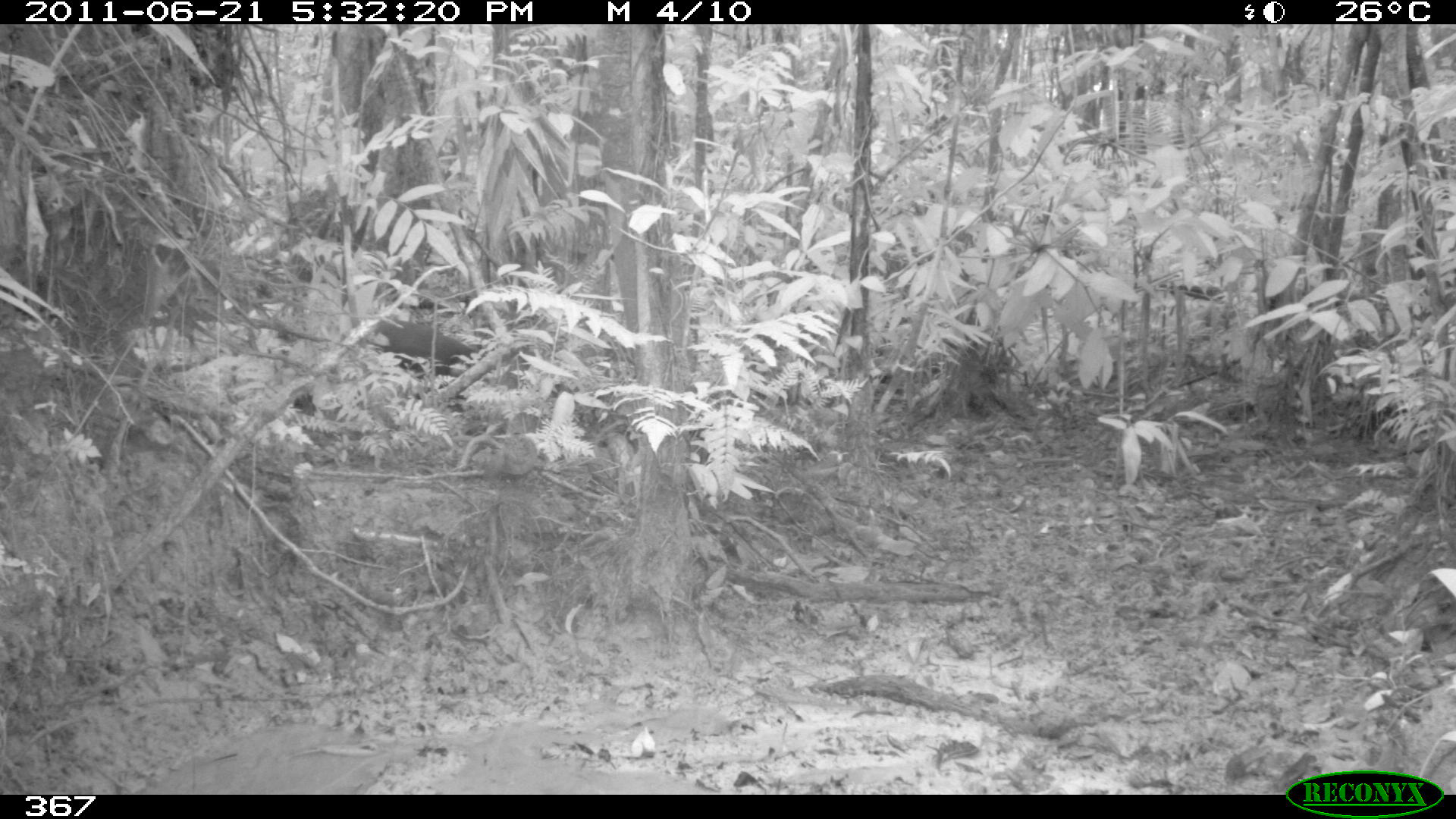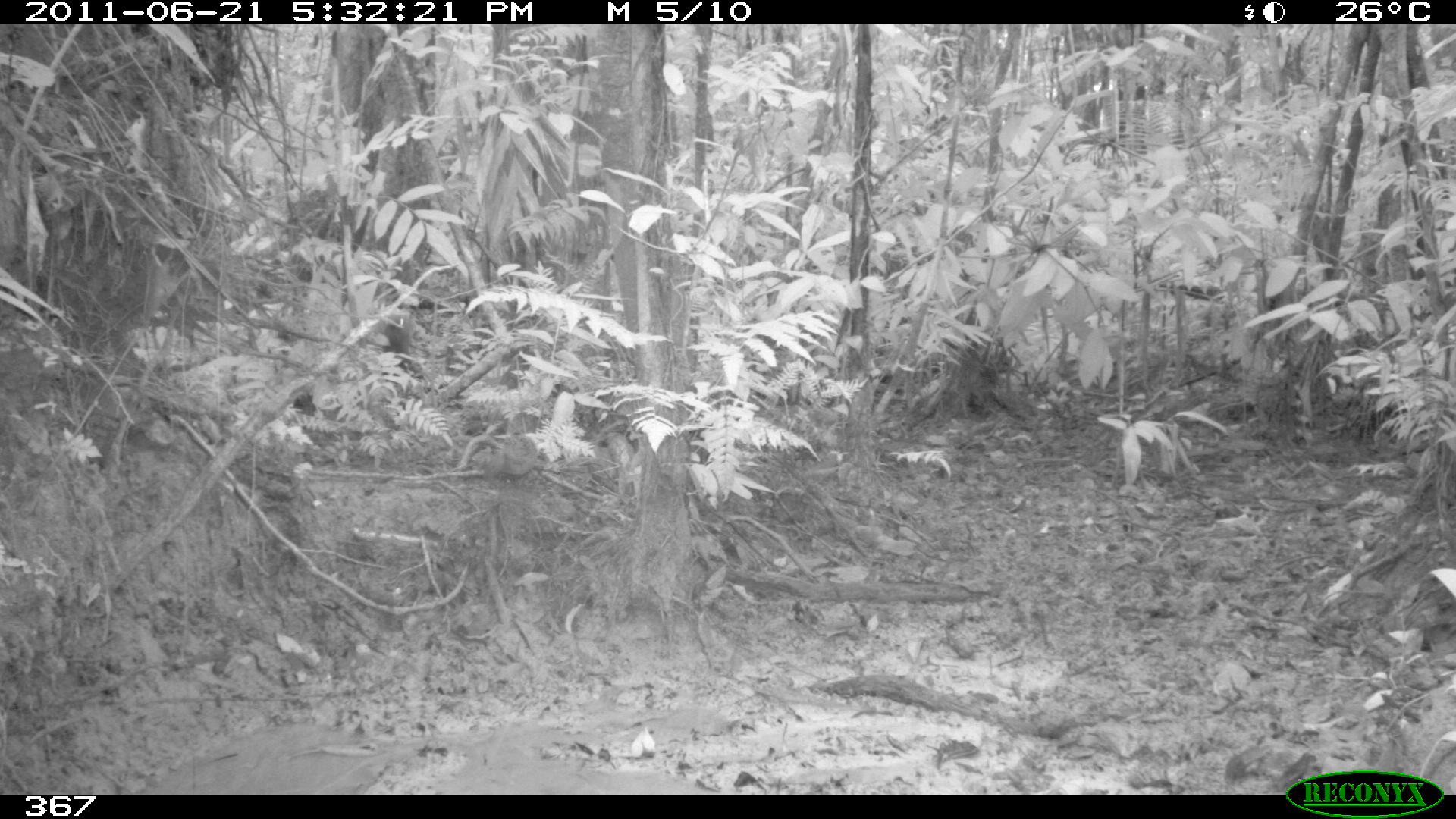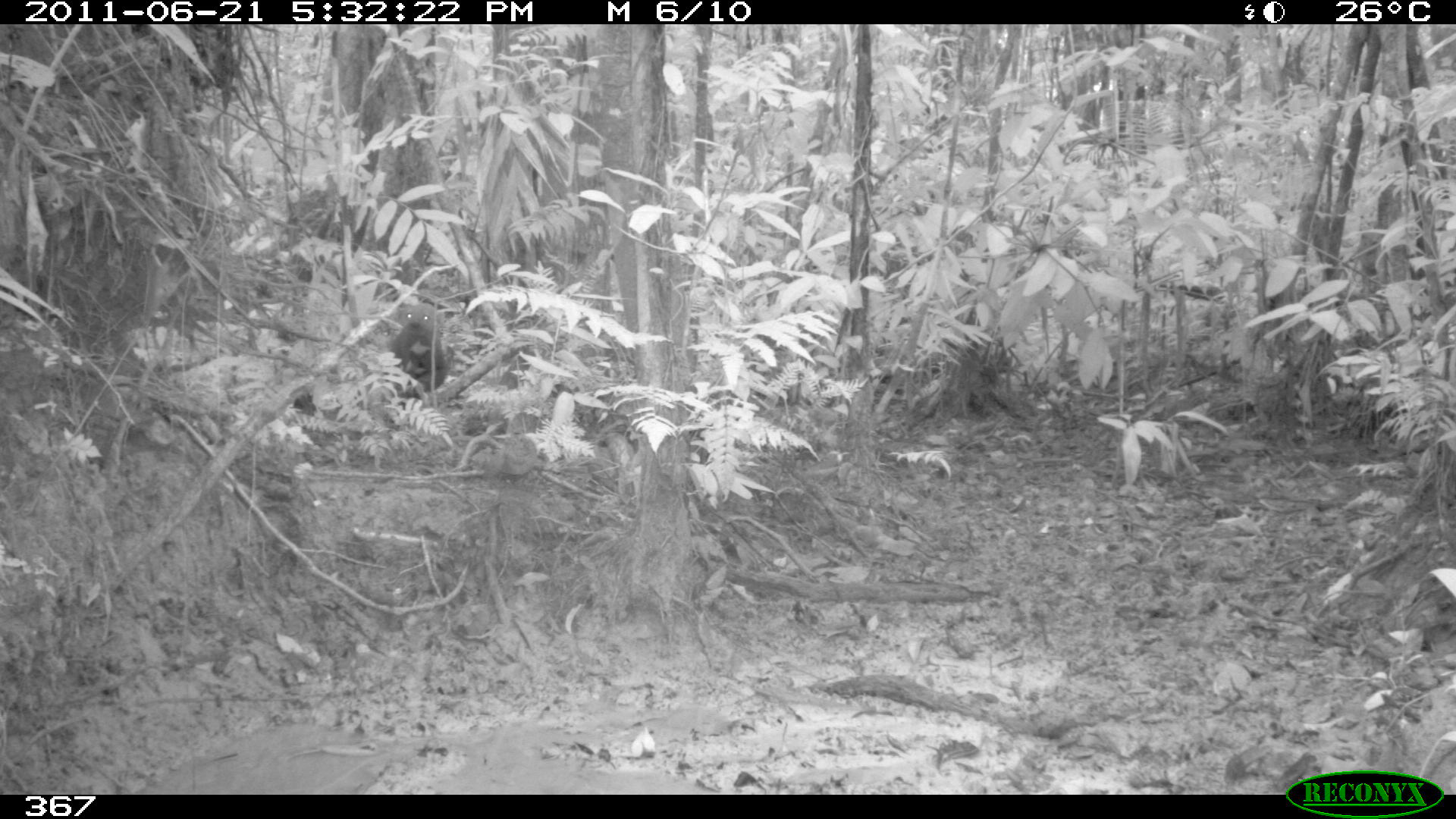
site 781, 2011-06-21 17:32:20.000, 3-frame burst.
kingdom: Animalia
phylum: Chordata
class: Mammalia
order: Carnivora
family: Mustelidae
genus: Eira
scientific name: Eira barbara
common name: tayra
Eira barbara (tayra).